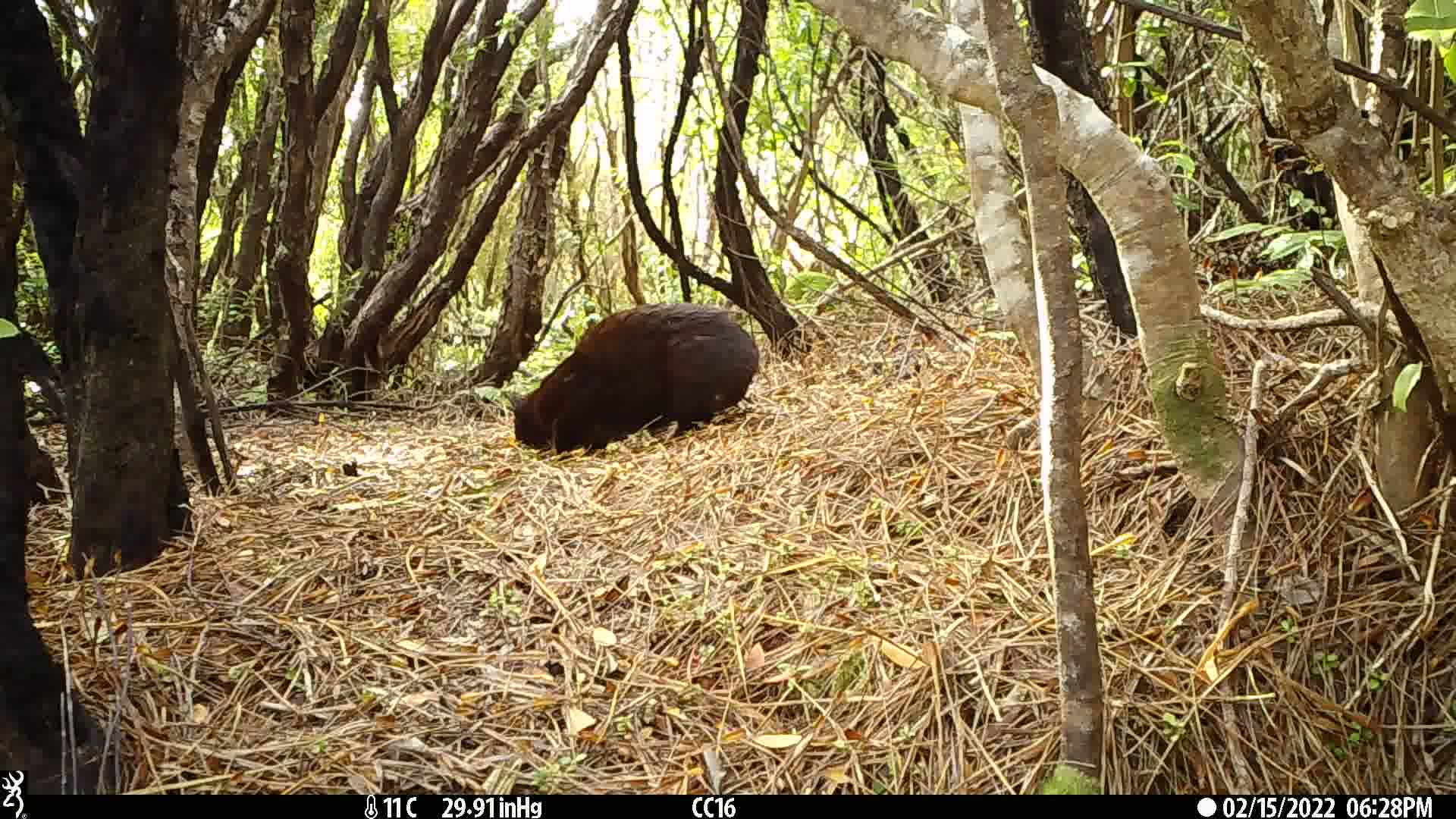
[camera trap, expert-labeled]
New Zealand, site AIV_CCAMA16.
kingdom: Animalia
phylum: Chordata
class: Mammalia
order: Carnivora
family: Felidae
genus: Felis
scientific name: Felis catus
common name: domestic cat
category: cat